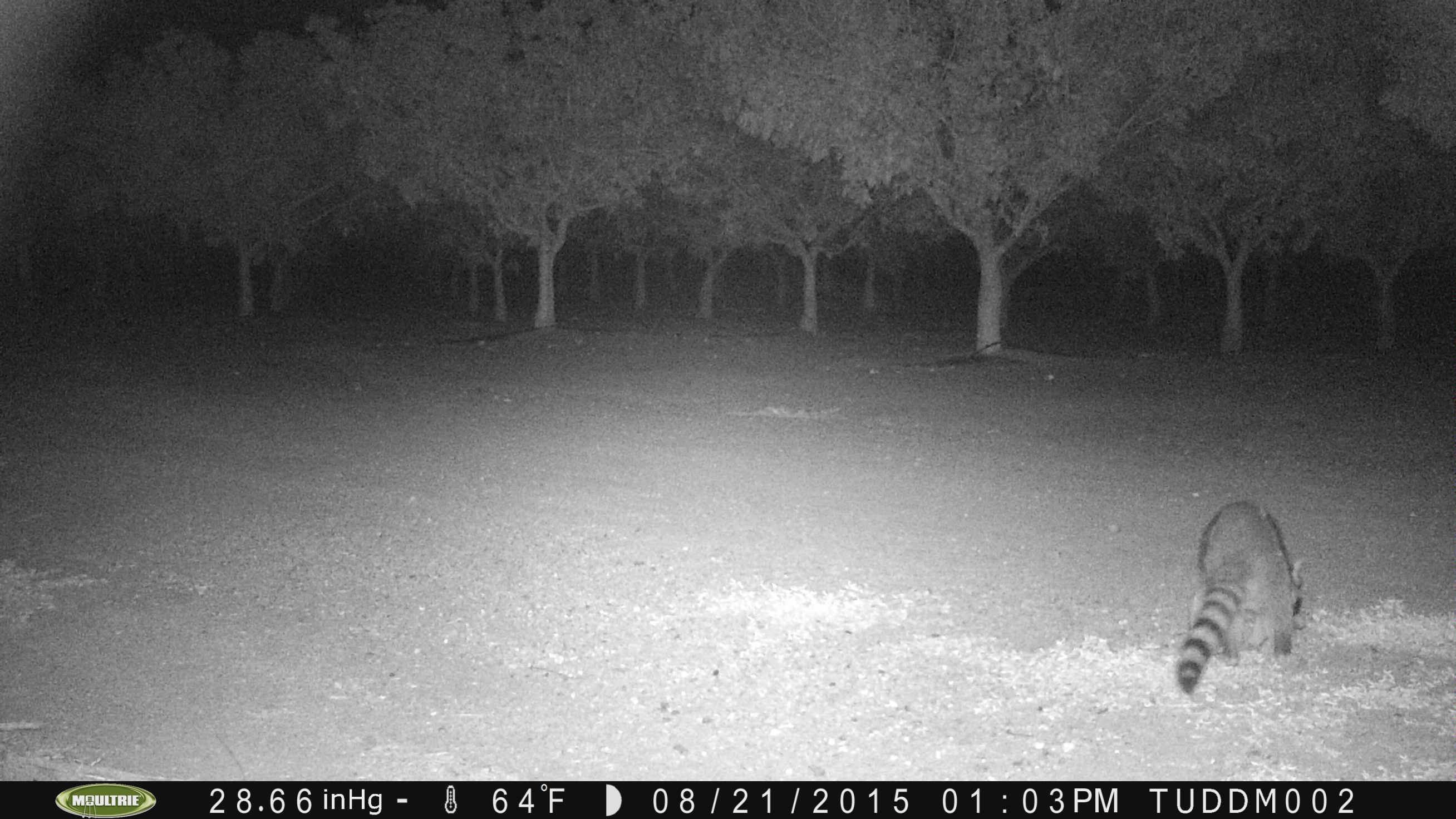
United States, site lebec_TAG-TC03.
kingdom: Animalia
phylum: Chordata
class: Mammalia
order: Carnivora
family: Procyonidae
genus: Procyon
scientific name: Procyon lotor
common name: common raccoon